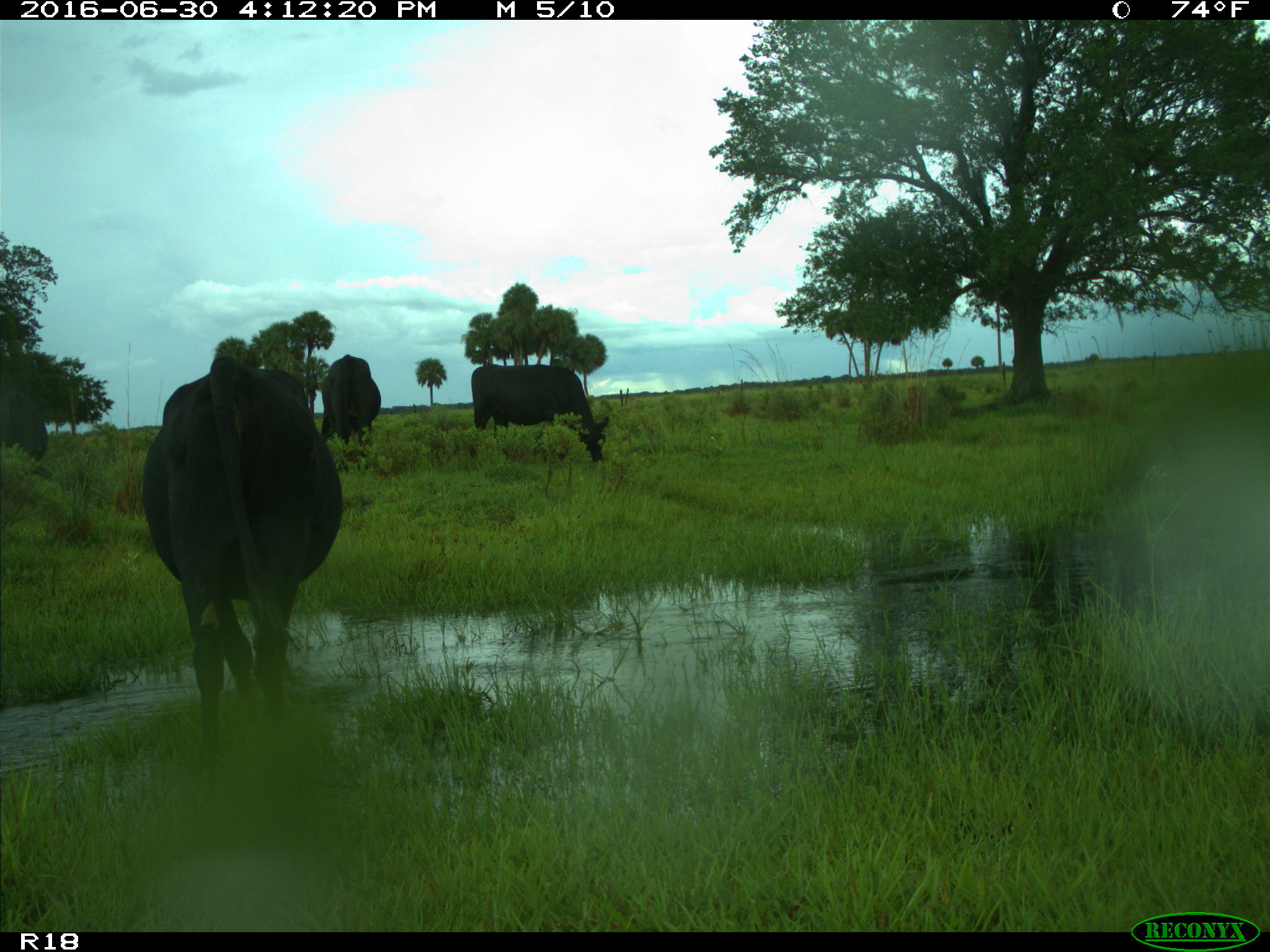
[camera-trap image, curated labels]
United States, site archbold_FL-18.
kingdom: Animalia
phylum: Chordata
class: Mammalia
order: Artiodactyla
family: Bovidae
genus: Bos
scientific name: Bos taurus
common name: domestic cow